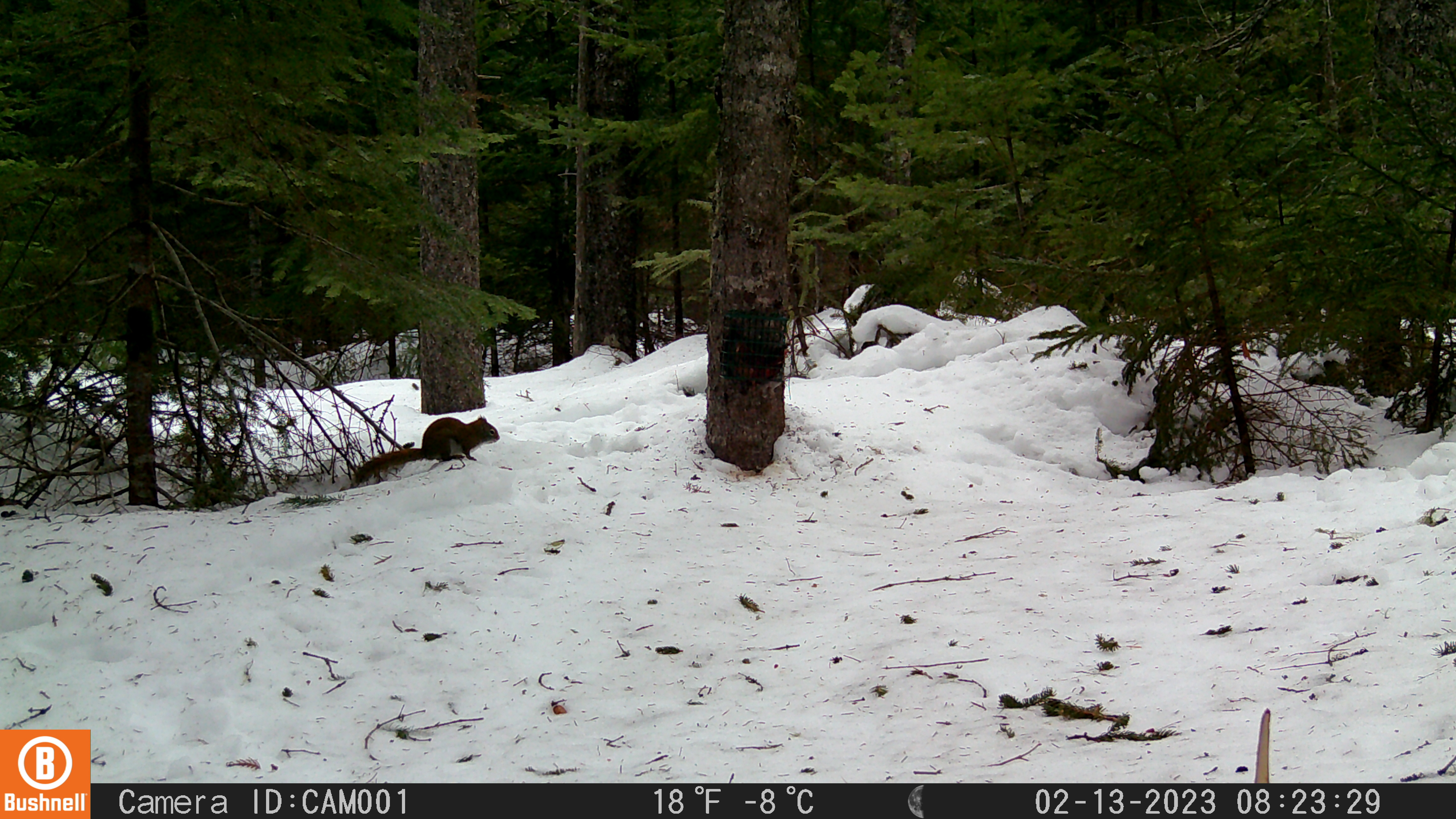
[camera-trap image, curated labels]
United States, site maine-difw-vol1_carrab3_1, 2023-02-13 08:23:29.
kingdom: Animalia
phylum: Chordata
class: Mammalia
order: Rodentia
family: Sciuridae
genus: Tamiasciurus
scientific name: Tamiasciurus hudsonicus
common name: red squirrel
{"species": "red squirrel (Tamiasciurus hudsonicus)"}